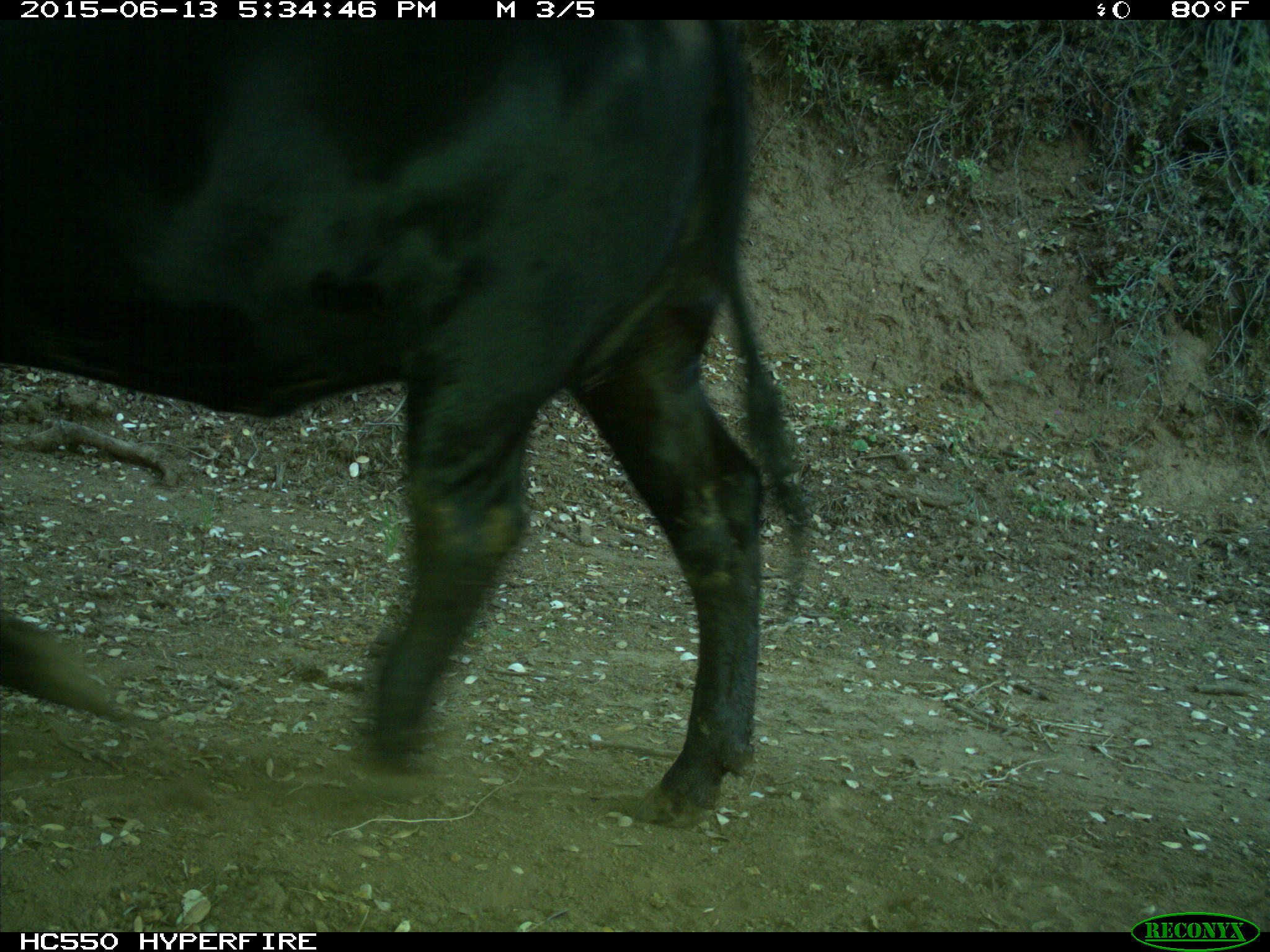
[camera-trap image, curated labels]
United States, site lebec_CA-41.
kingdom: Animalia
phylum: Chordata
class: Mammalia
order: Artiodactyla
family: Bovidae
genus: Bos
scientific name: Bos taurus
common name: domestic cow